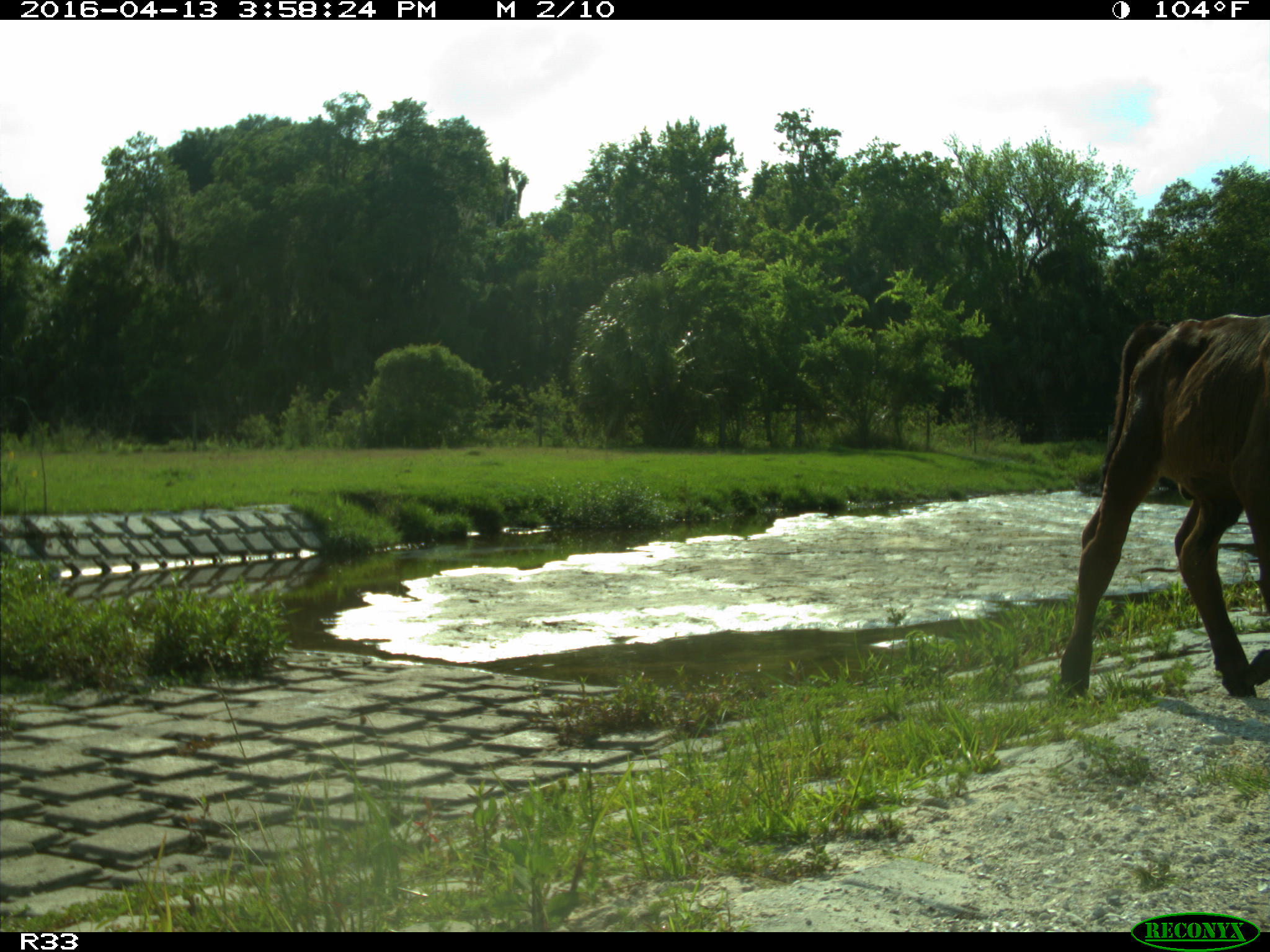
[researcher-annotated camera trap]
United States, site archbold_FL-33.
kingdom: Animalia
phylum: Chordata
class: Mammalia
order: Artiodactyla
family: Bovidae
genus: Bos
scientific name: Bos taurus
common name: domestic cow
Bos taurus (domestic cow).